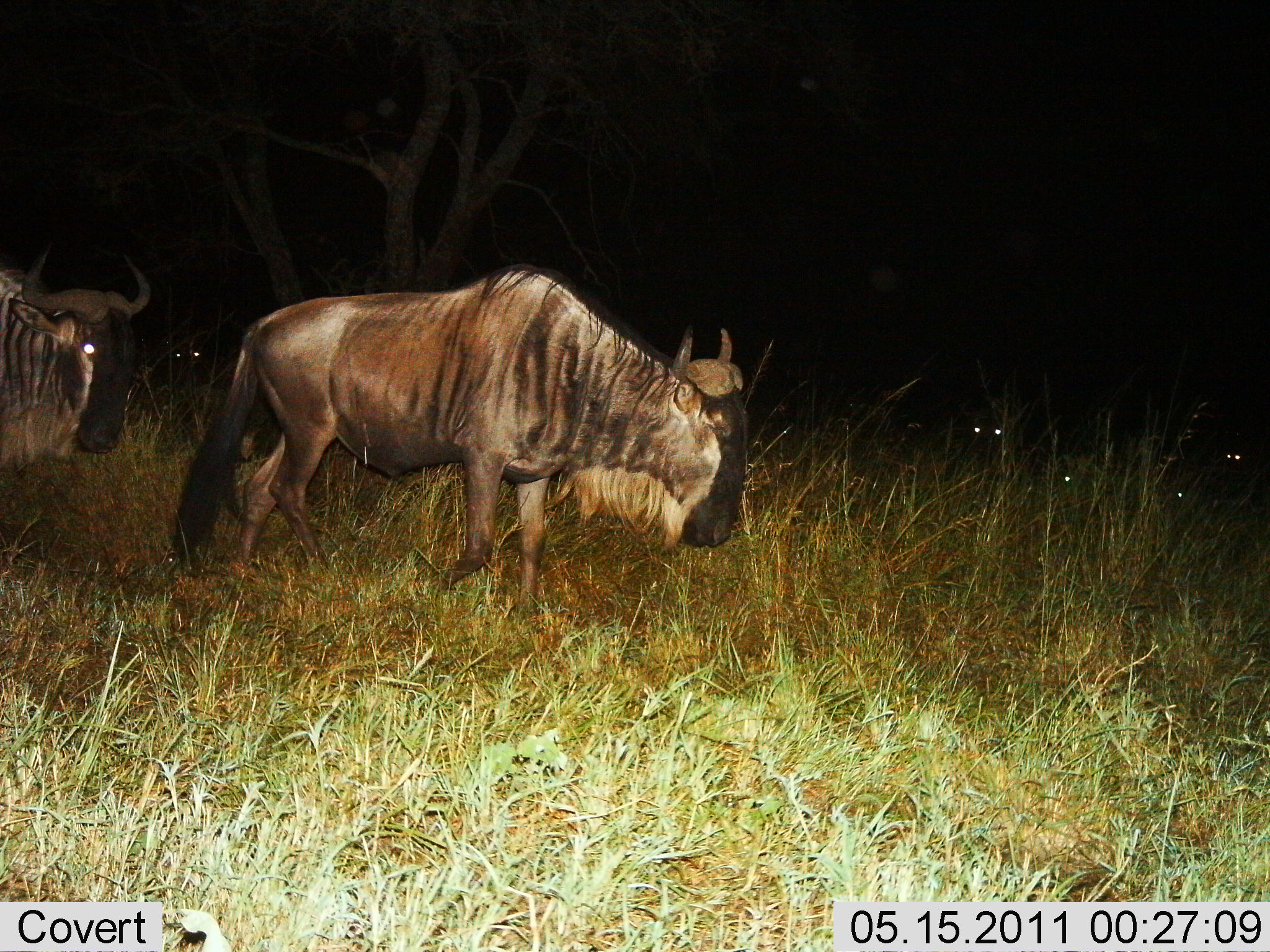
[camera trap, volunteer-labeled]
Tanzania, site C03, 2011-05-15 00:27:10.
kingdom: Animalia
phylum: Chordata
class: Mammalia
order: Artiodactyla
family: Bovidae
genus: Connochaetes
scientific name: Connochaetes taurinus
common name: blue wildebeest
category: wildebeest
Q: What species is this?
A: Wildebeest (blue wildebeest) (Connochaetes taurinus).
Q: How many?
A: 2.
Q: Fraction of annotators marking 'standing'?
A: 30%.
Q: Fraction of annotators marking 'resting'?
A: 10%.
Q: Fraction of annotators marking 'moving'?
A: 100%.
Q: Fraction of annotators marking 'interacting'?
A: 0%.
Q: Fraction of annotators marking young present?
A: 0%.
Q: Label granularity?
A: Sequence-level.